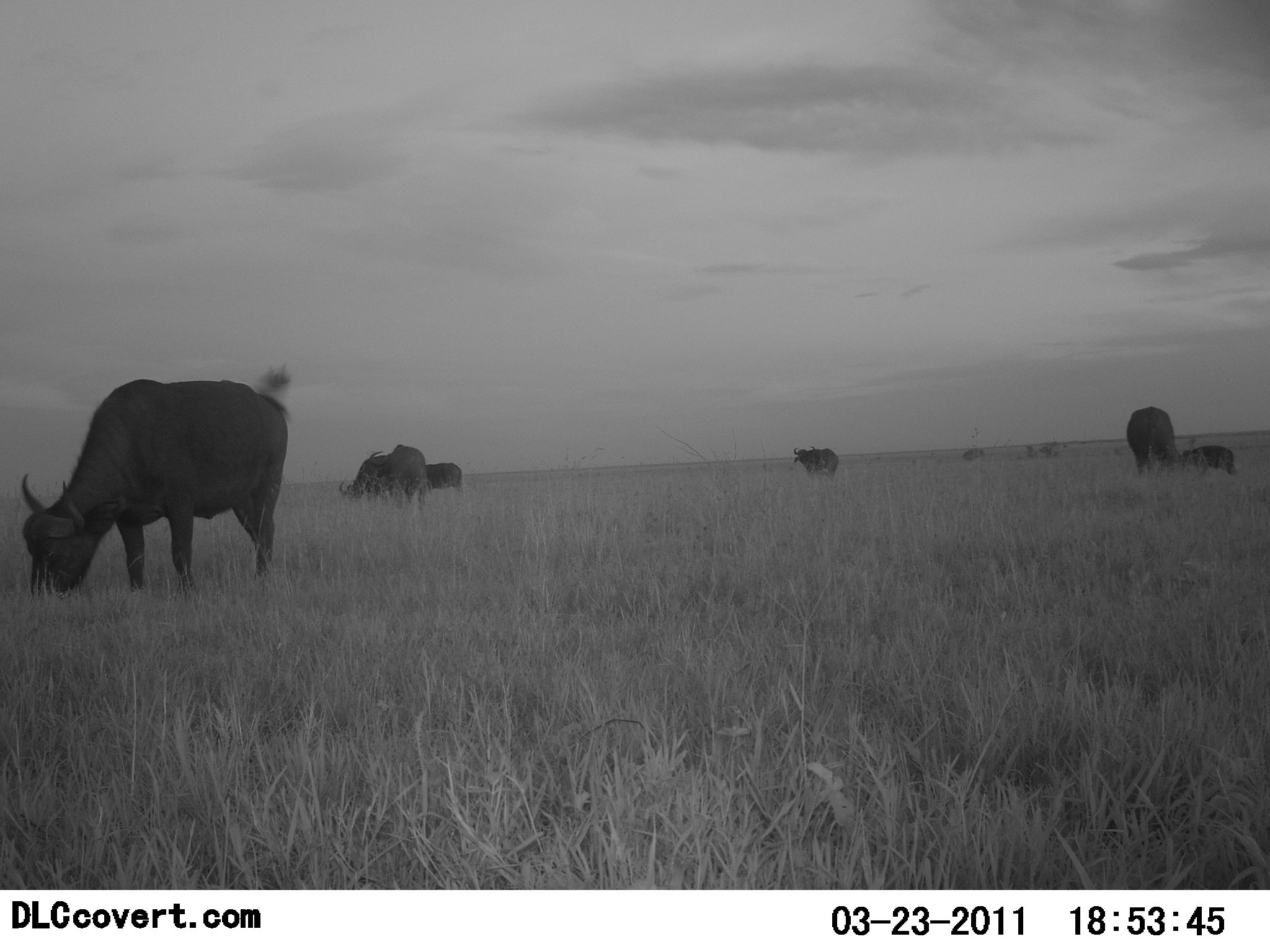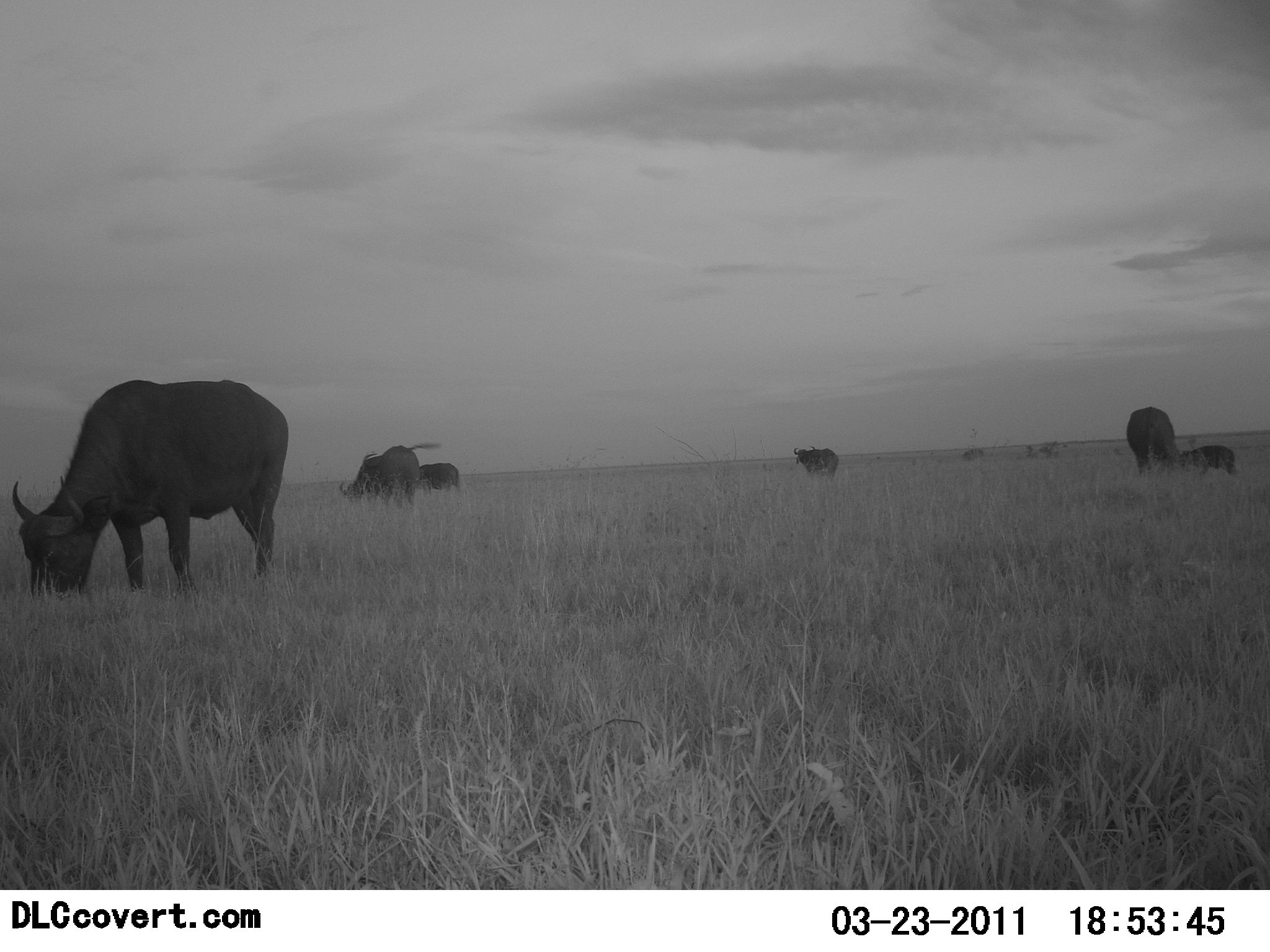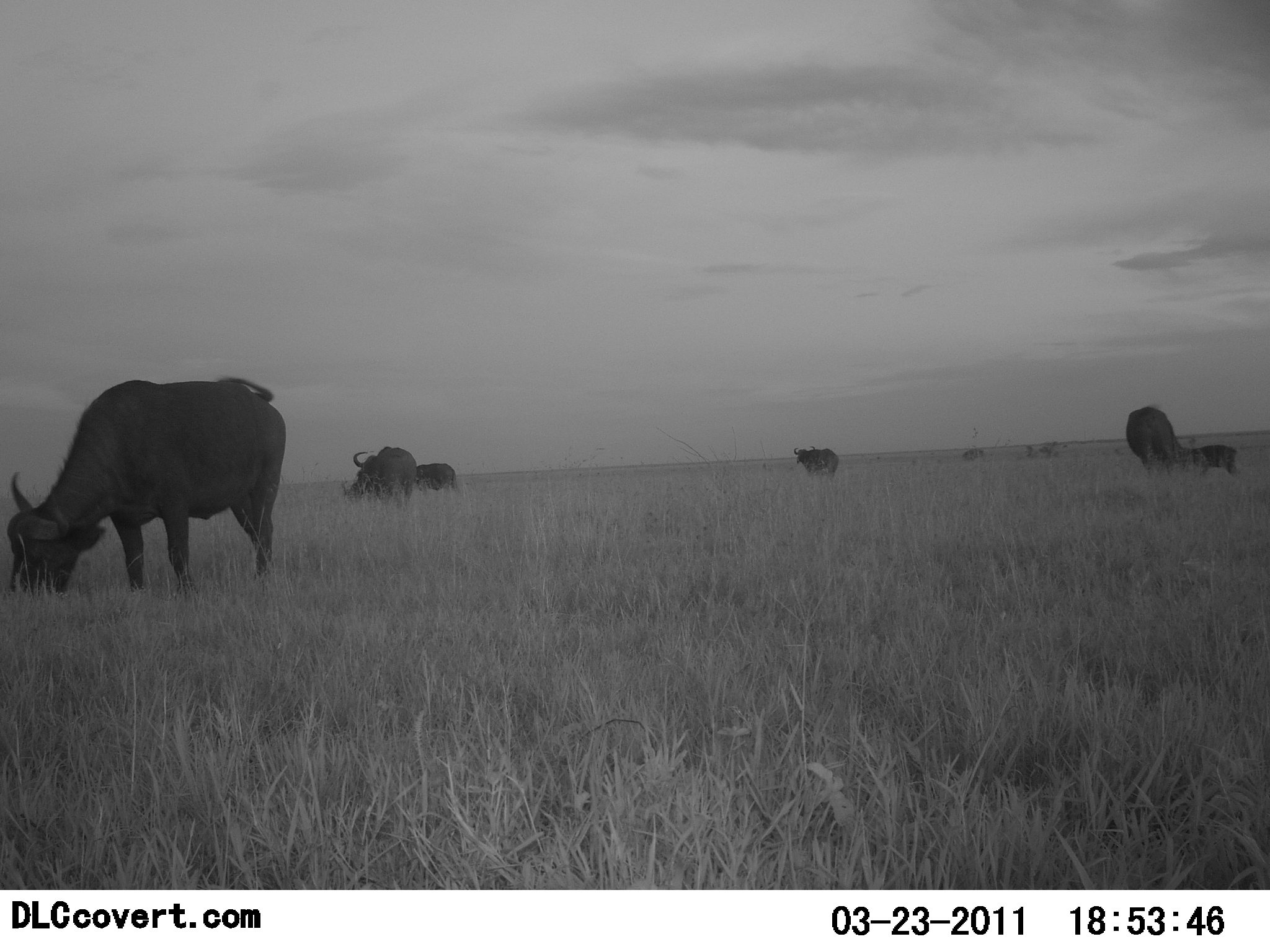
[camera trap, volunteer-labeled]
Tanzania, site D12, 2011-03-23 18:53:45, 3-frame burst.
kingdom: Animalia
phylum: Chordata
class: Mammalia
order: Artiodactyla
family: Bovidae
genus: Syncerus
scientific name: Syncerus caffer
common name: cape buffalo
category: buffalo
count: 6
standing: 42%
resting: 0%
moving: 0%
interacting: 0%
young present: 33%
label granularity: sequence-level